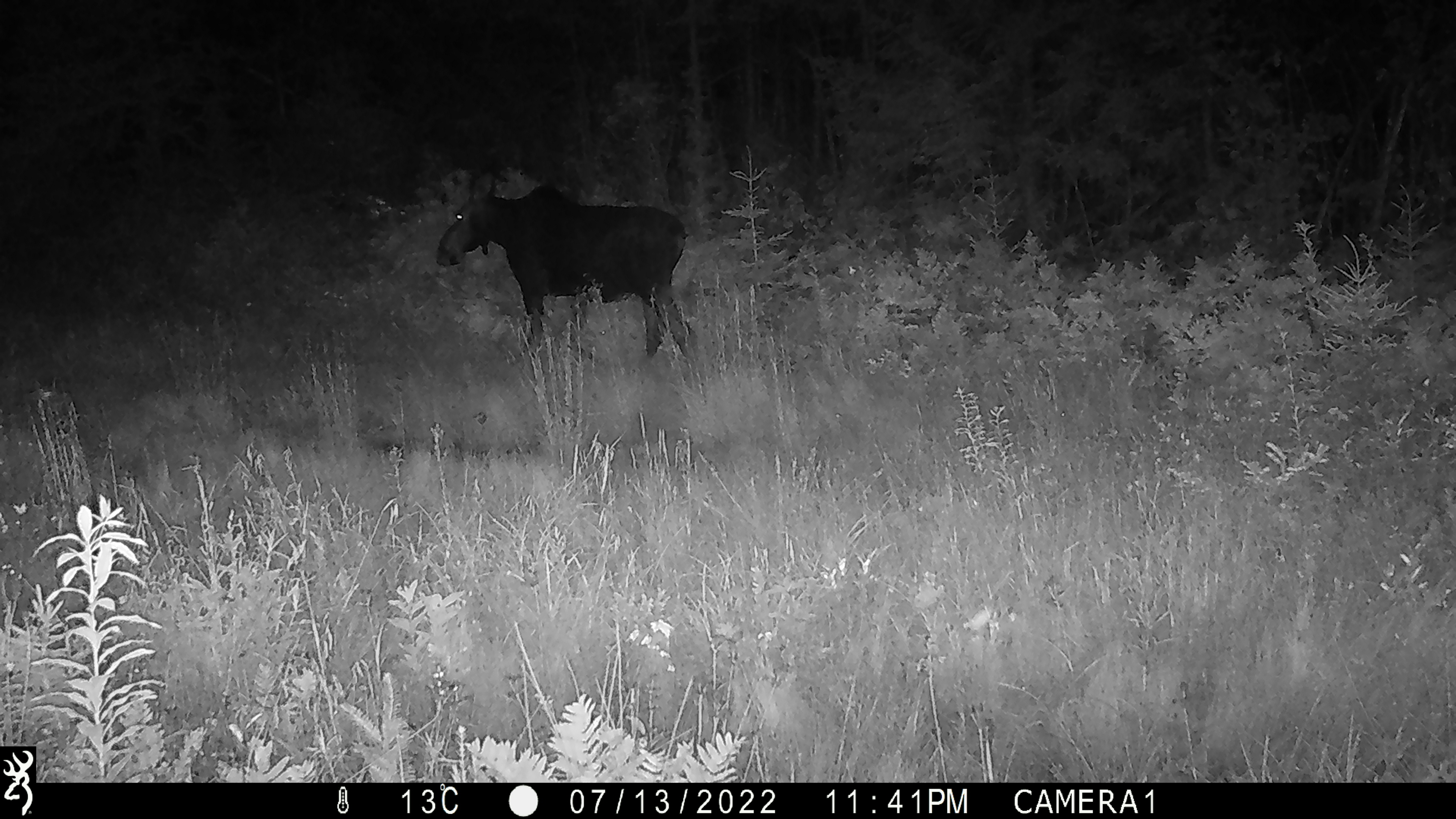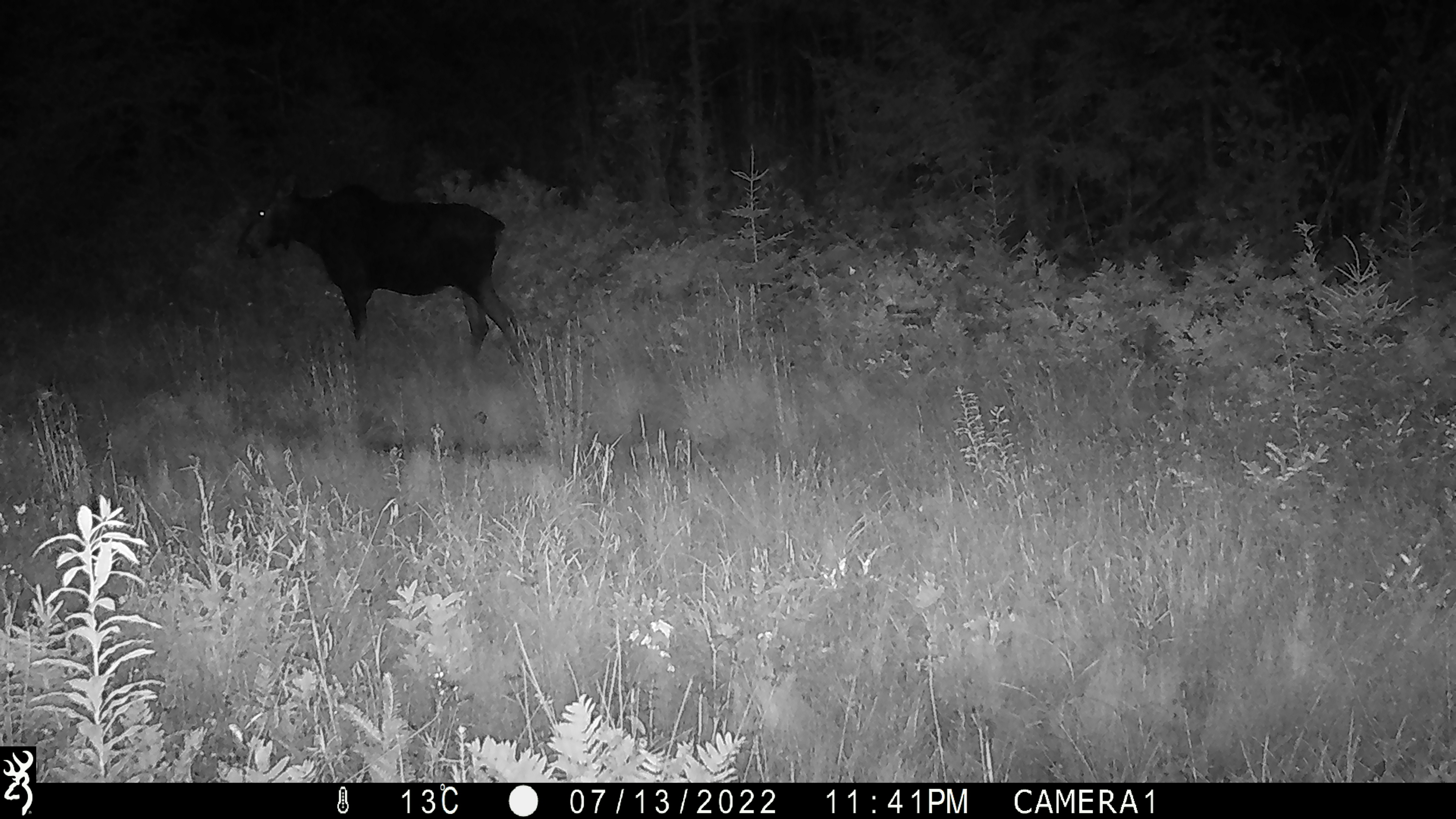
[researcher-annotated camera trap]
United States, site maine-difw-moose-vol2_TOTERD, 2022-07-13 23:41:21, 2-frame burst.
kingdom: Animalia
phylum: Chordata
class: Mammalia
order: Artiodactyla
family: Cervidae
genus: Alces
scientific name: Alces alces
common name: moose